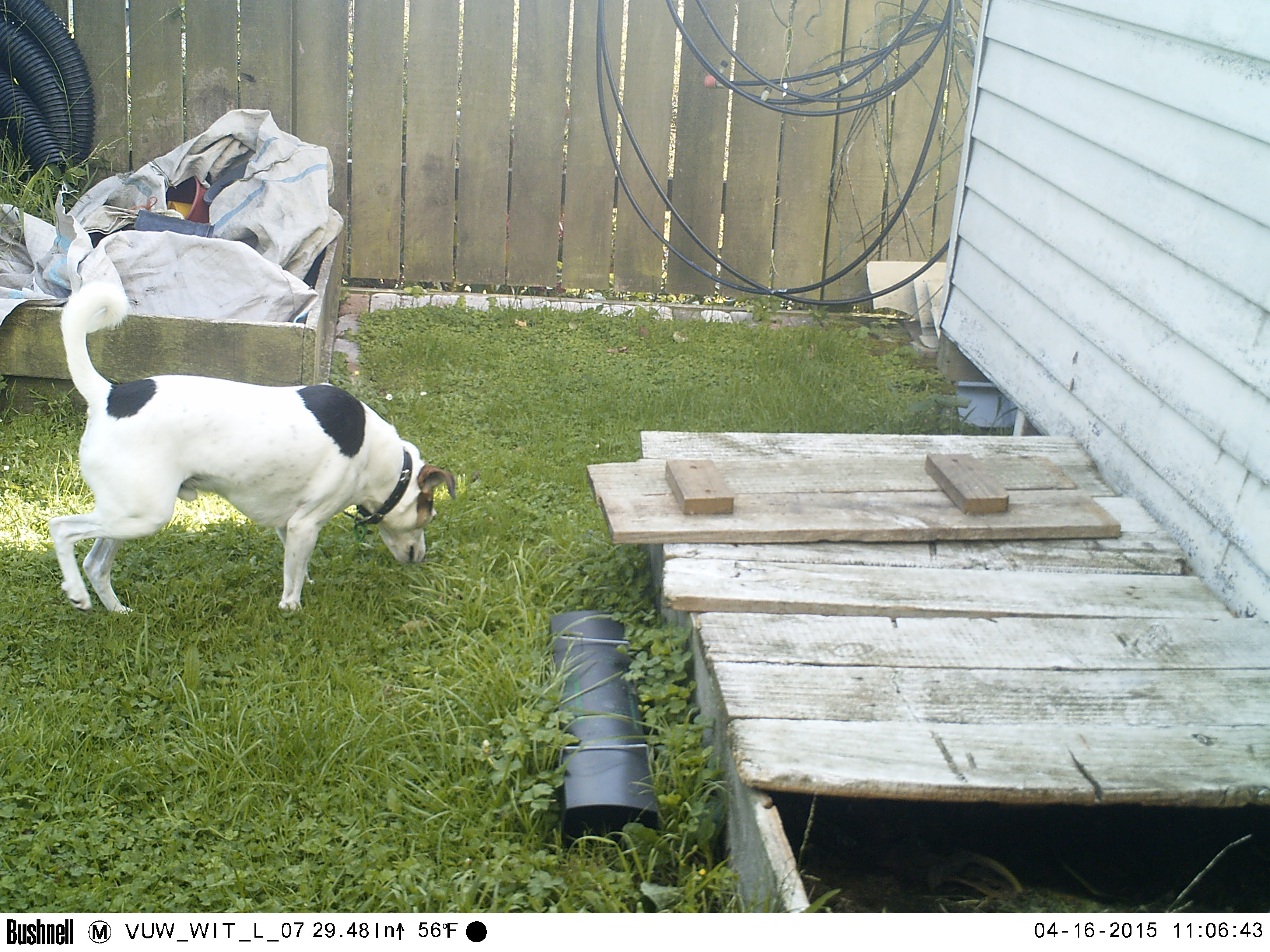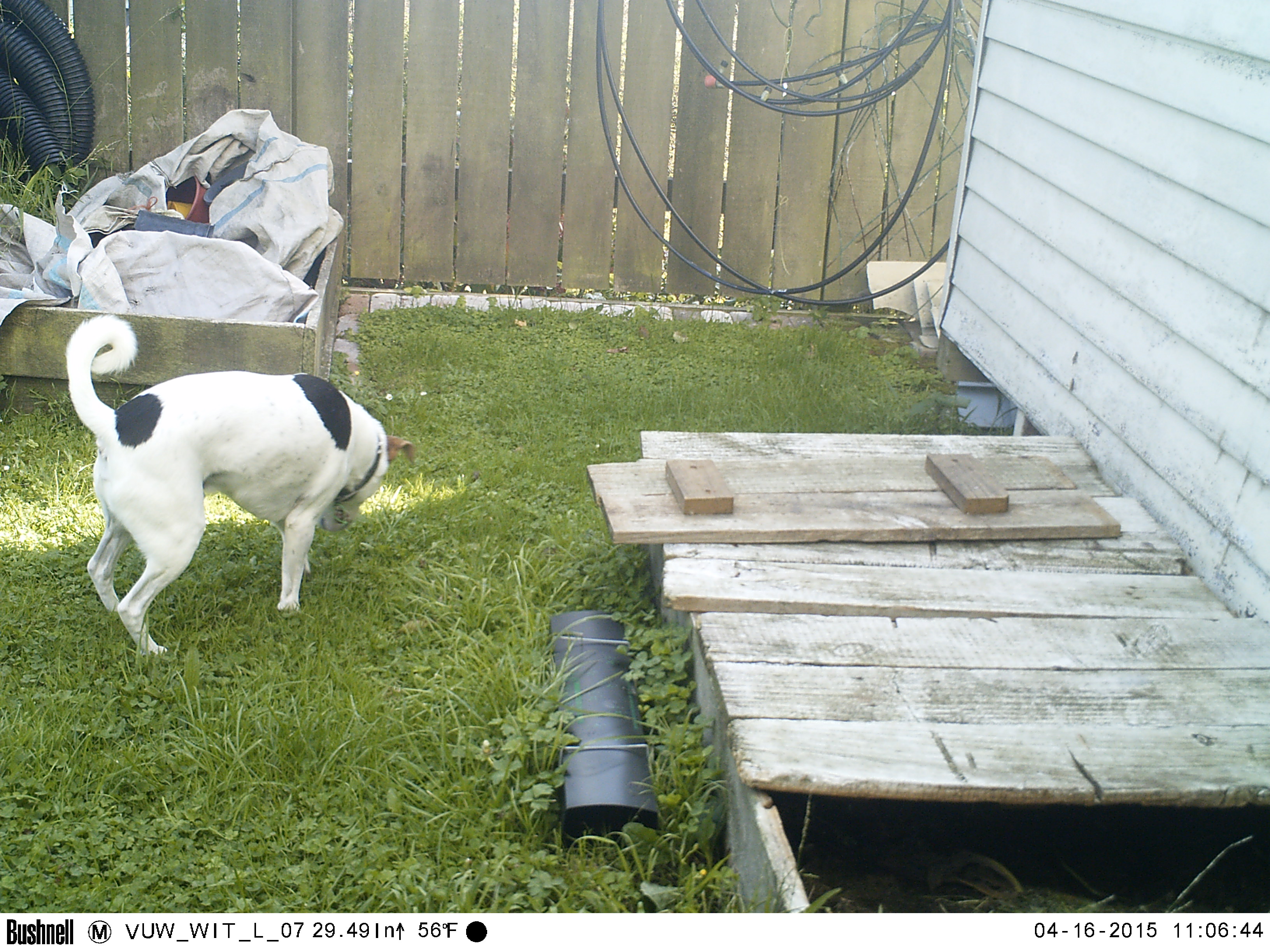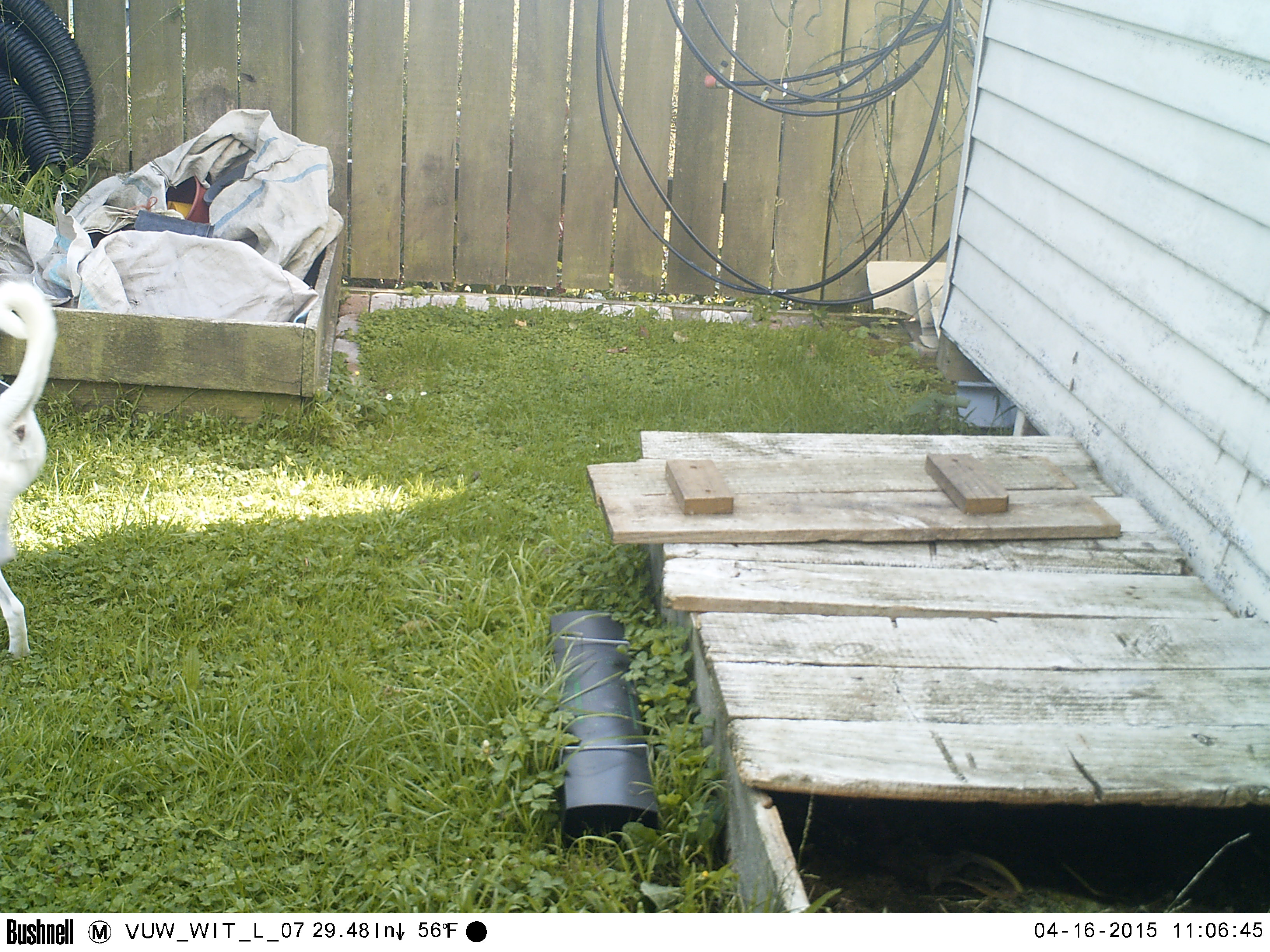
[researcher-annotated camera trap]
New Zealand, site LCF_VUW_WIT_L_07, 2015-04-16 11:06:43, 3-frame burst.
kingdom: Animalia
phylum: Chordata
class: Mammalia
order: Carnivora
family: Canidae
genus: Canis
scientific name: Canis familiaris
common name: domestic dog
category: dog